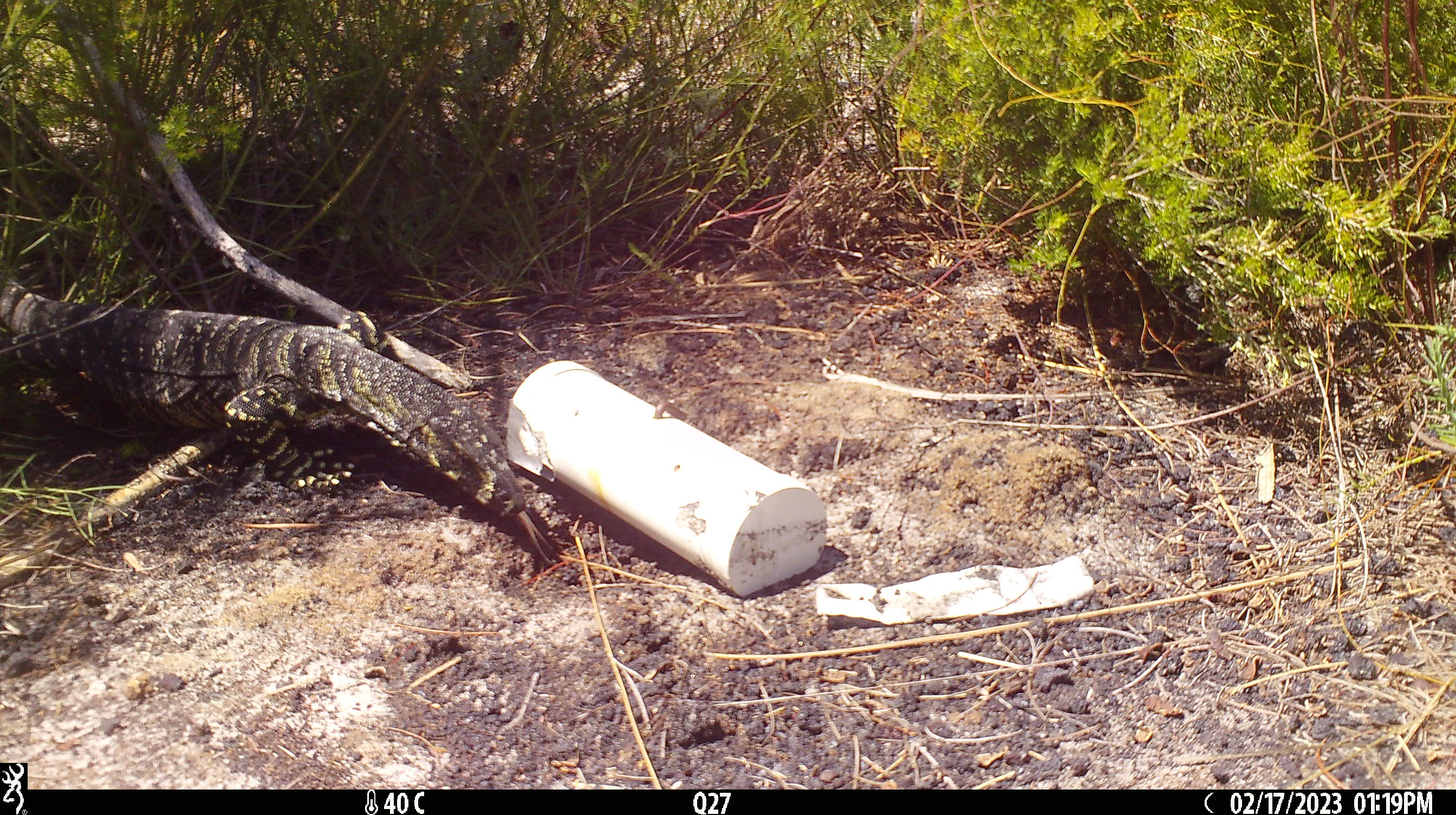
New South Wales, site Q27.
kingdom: Animalia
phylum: Chordata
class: Reptilia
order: Squamata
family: Varanidae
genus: Varanus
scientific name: Varanus varius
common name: lace monitor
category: goanna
Goanna (lace monitor) (Varanus varius).